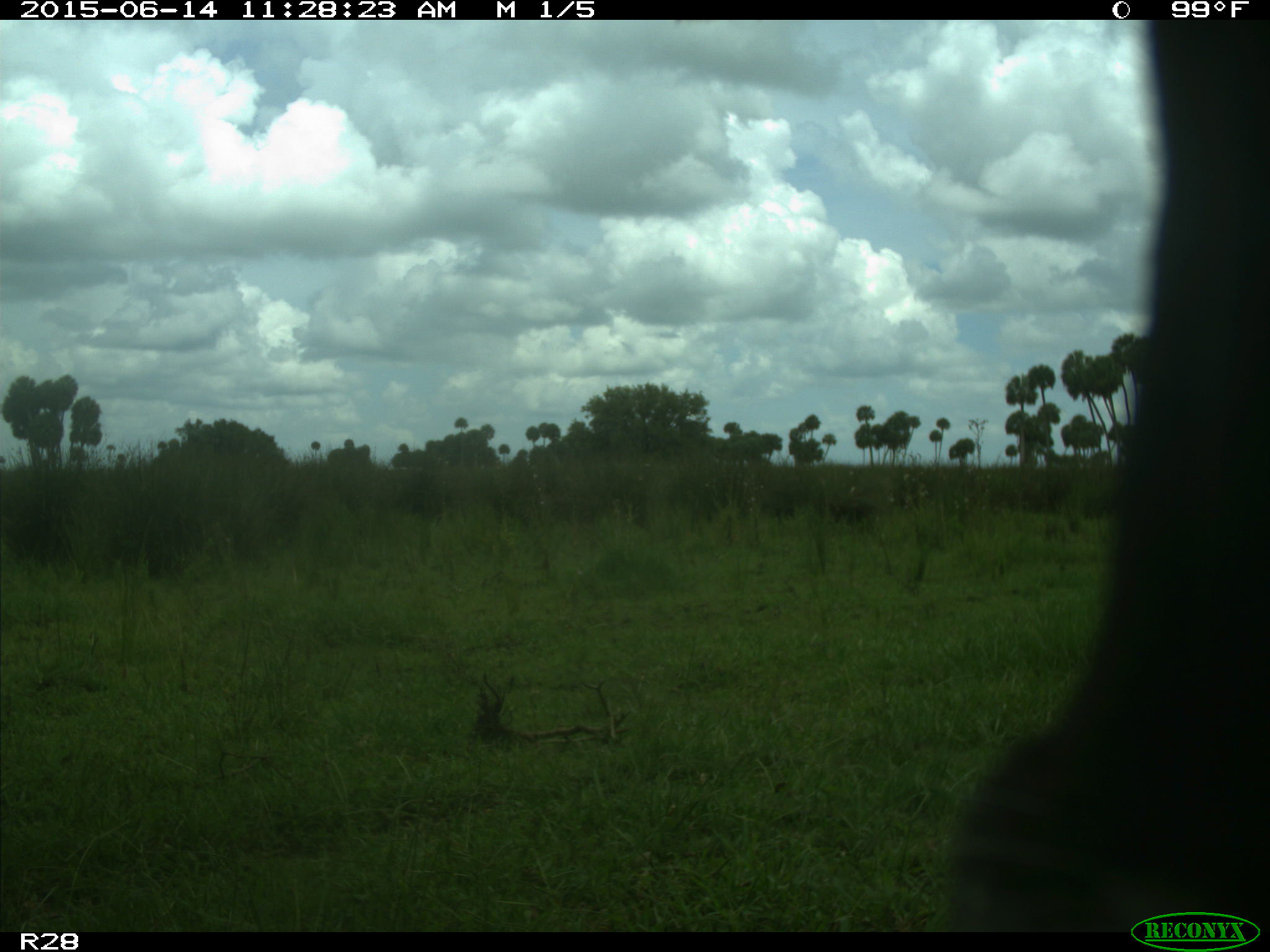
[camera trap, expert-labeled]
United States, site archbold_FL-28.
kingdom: Animalia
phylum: Chordata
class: Mammalia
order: Artiodactyla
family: Bovidae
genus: Bos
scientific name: Bos taurus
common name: domestic cow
Bos taurus (domestic cow).